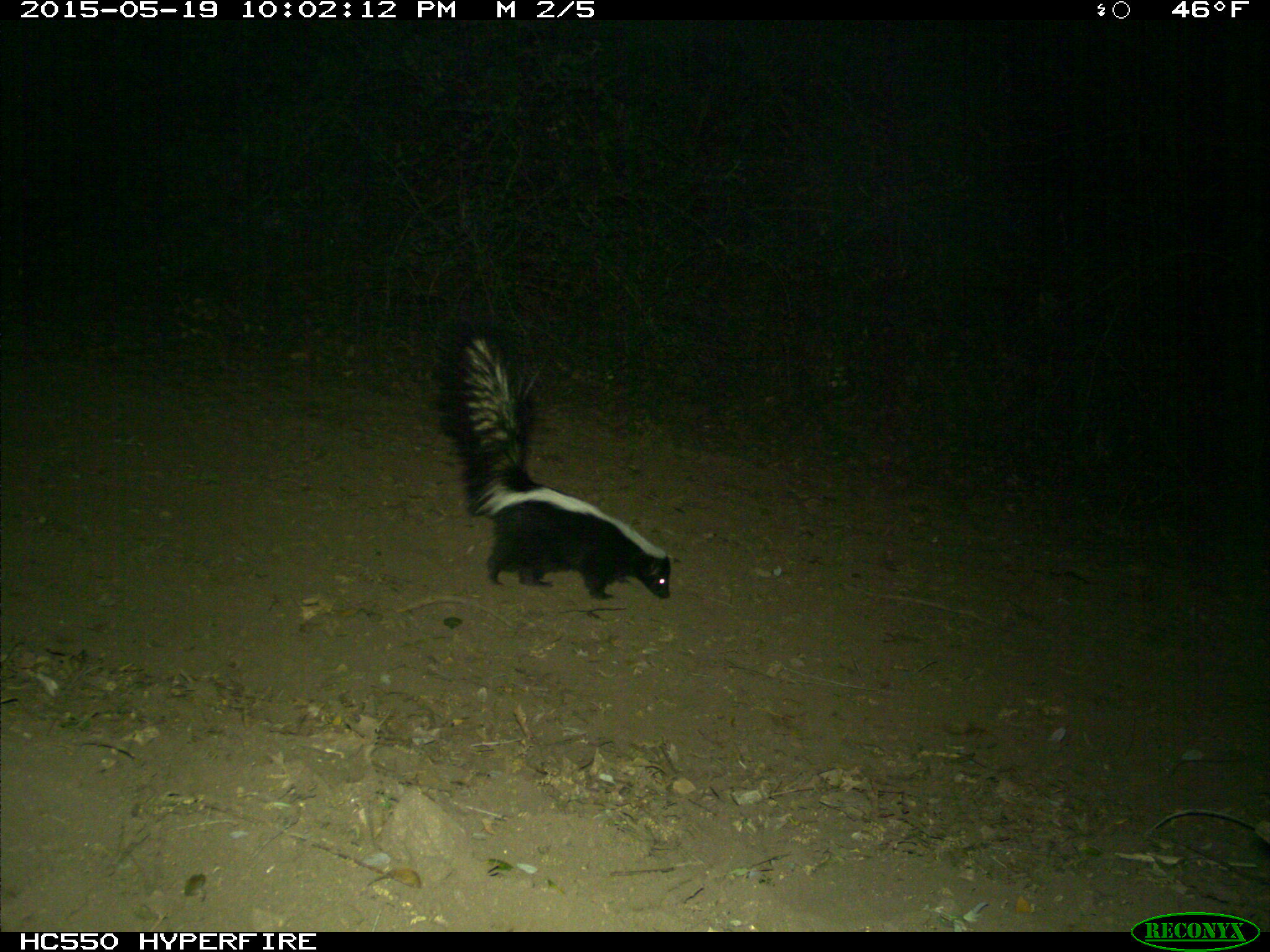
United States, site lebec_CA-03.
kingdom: Animalia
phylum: Chordata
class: Mammalia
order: Carnivora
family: Mephitidae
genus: Mephitis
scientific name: Mephitis mephitis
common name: striped skunk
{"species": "Mephitis mephitis (striped skunk)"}